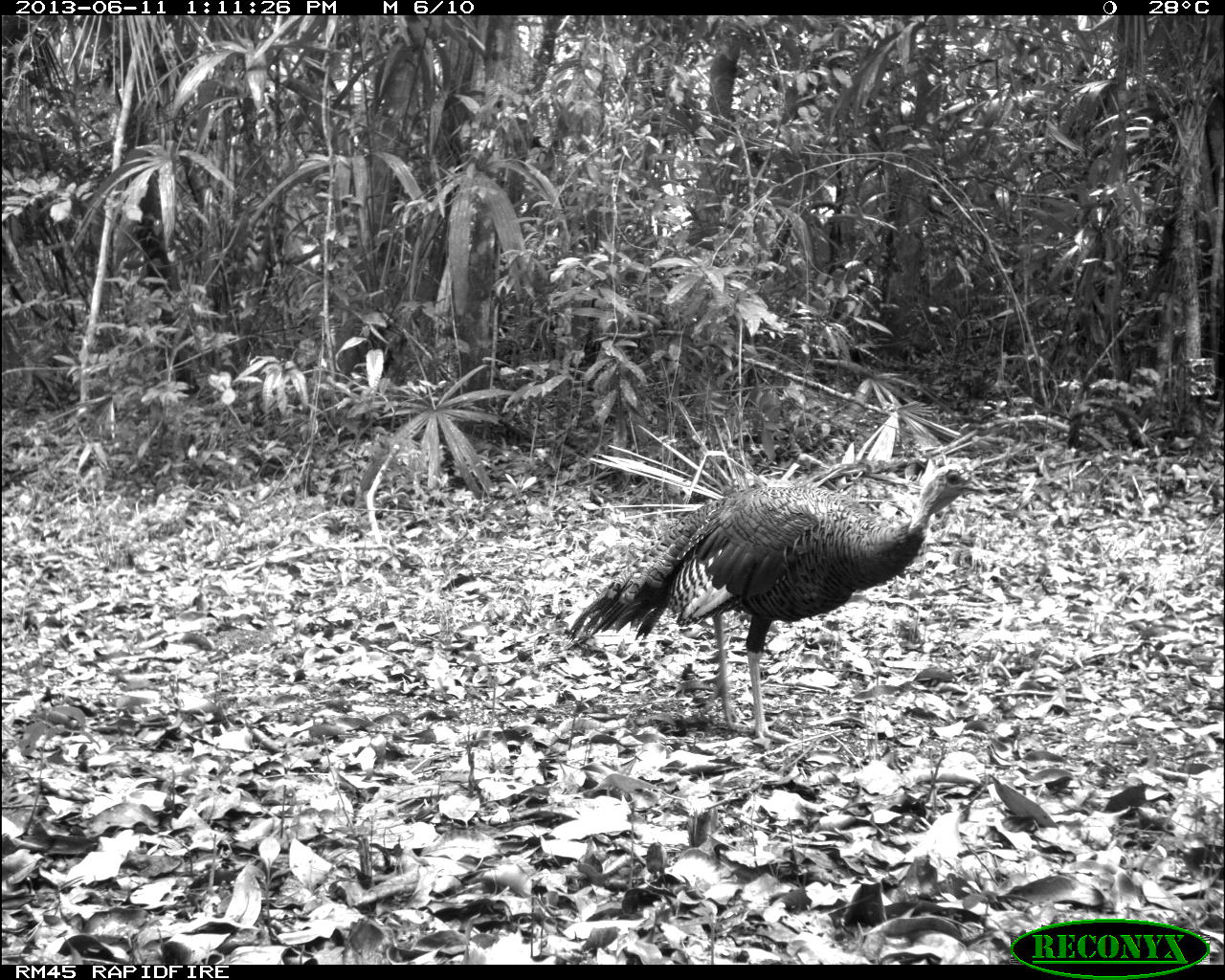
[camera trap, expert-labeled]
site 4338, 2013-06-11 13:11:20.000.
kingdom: Animalia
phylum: Chordata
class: Aves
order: Galliformes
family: Phasianidae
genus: Meleagris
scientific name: Meleagris ocellata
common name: ocellated turkey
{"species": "Meleagris ocellata (ocellated turkey)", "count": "1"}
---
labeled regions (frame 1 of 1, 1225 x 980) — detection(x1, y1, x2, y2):
meleagris ocellata: detection(568, 455, 989, 748)